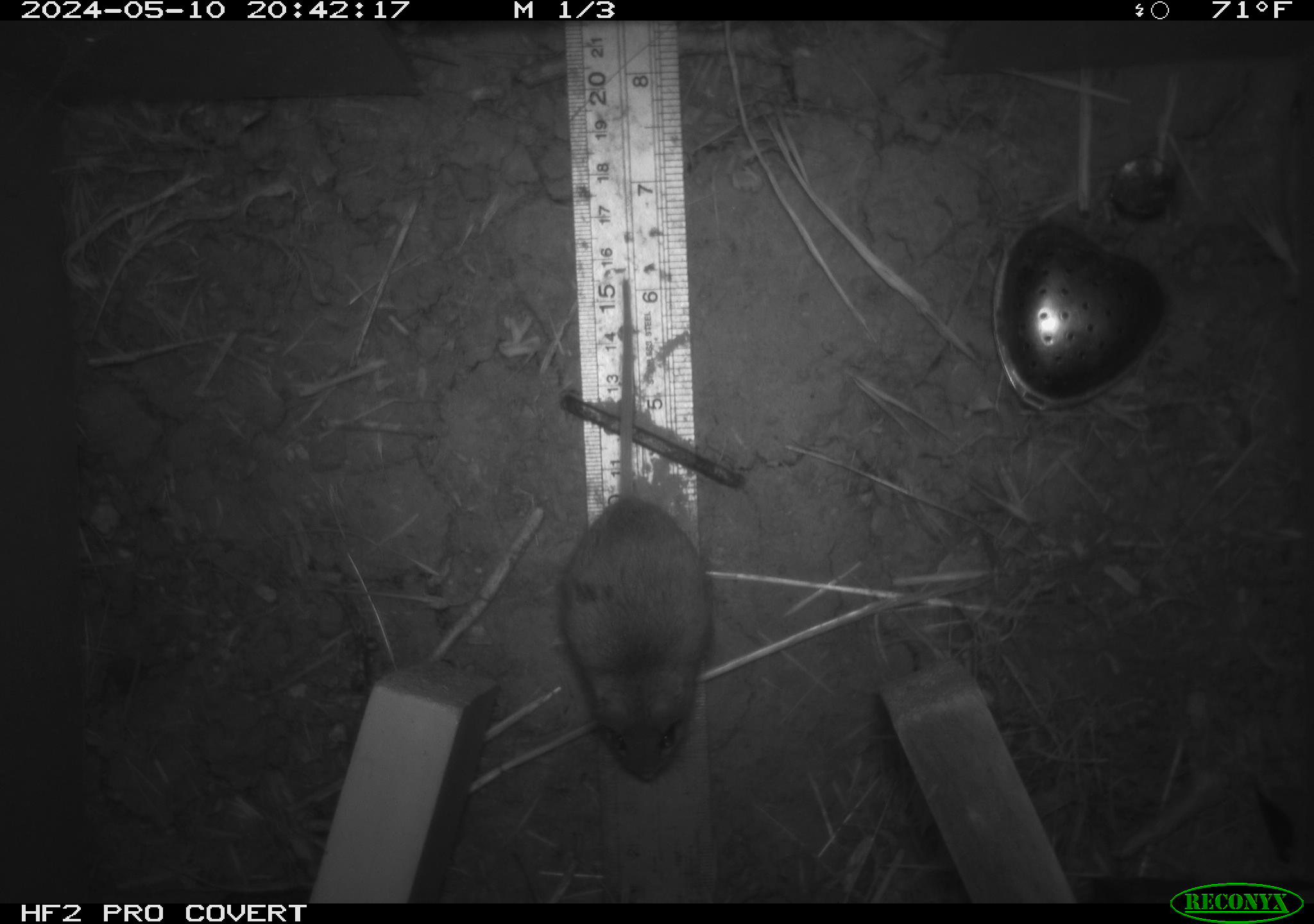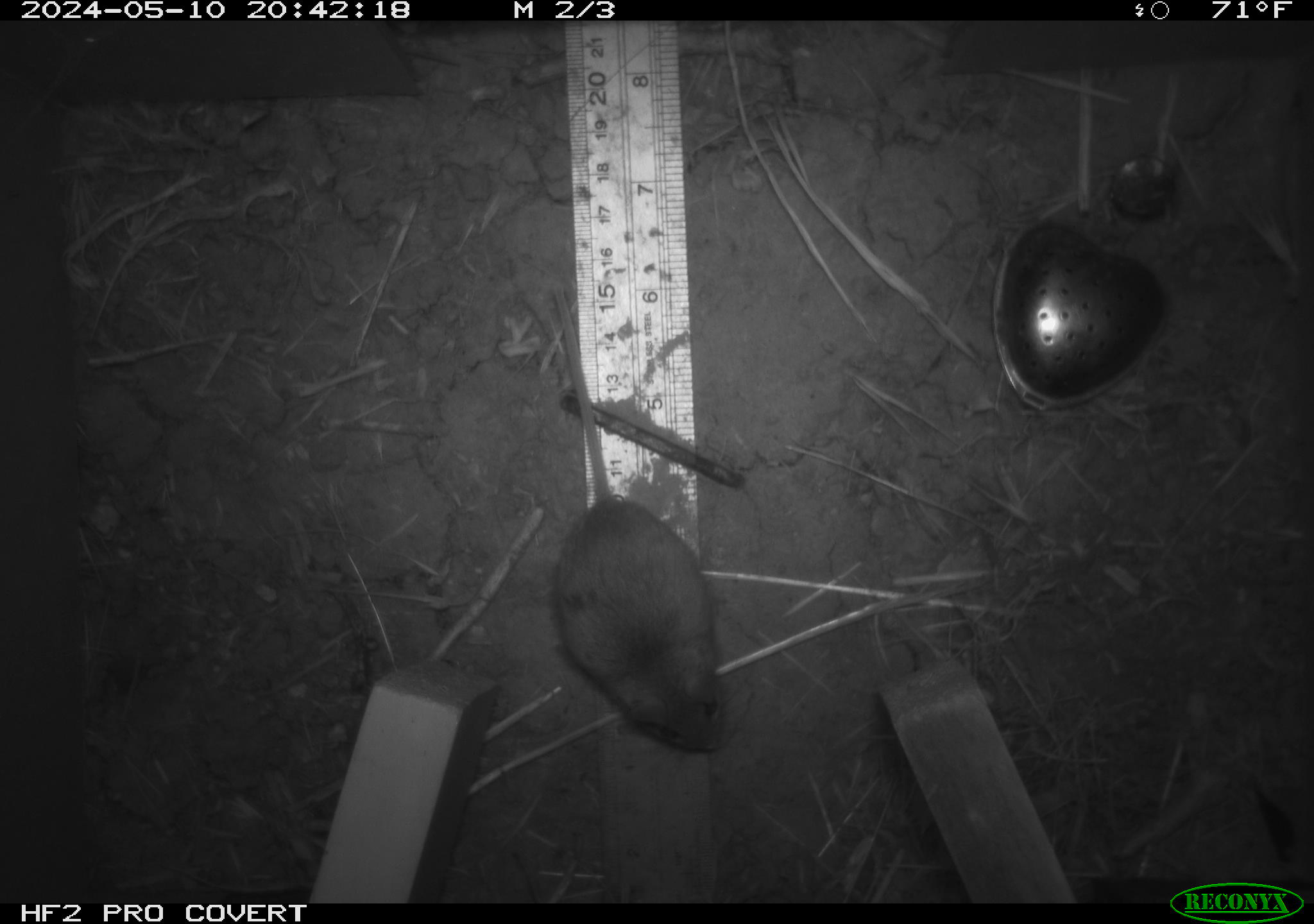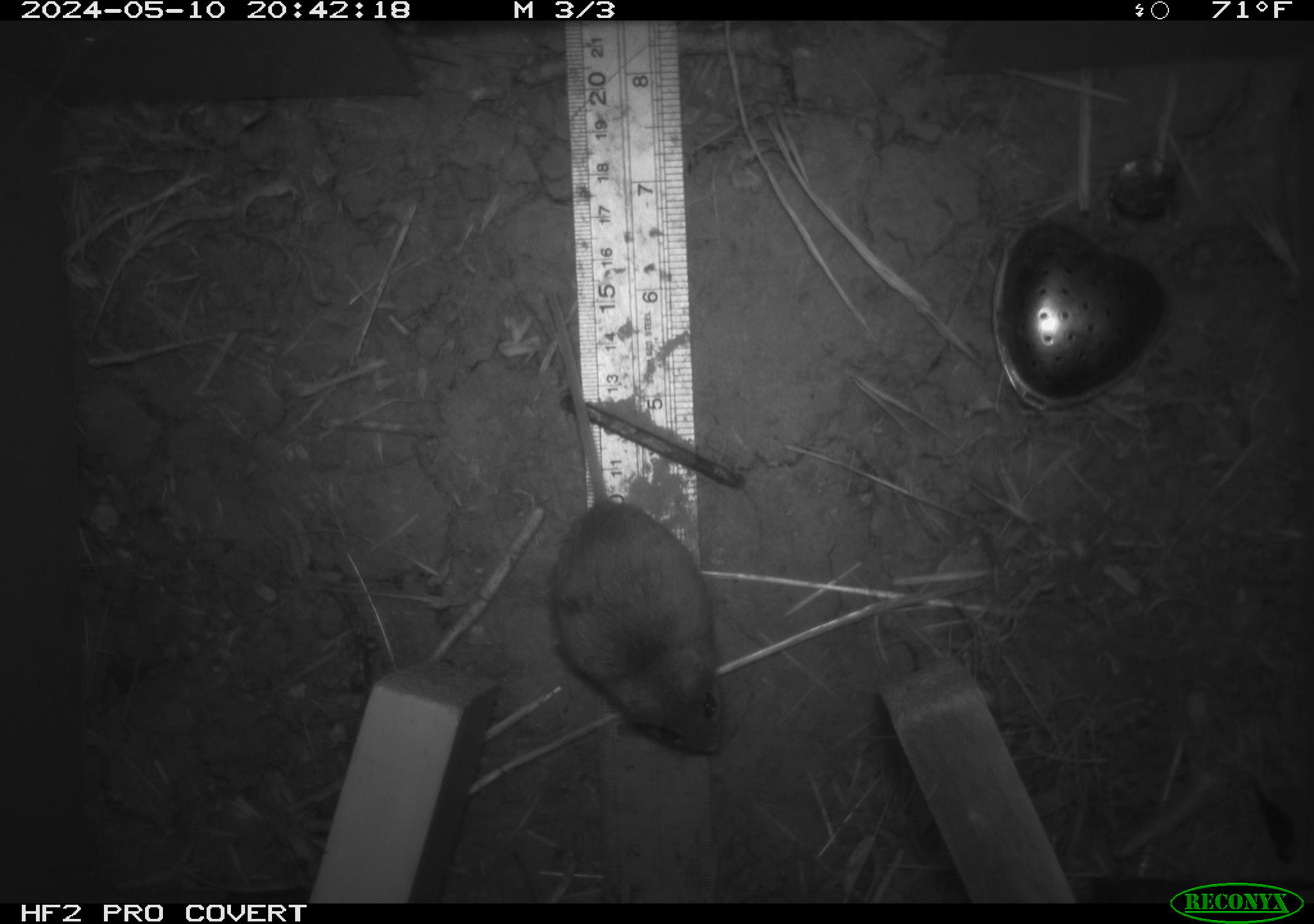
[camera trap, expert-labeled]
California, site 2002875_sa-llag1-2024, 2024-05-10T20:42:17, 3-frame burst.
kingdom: Animalia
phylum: Chordata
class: Mammalia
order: Rodentia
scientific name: Rodentia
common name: mouse species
Mouse species (Rodentia).